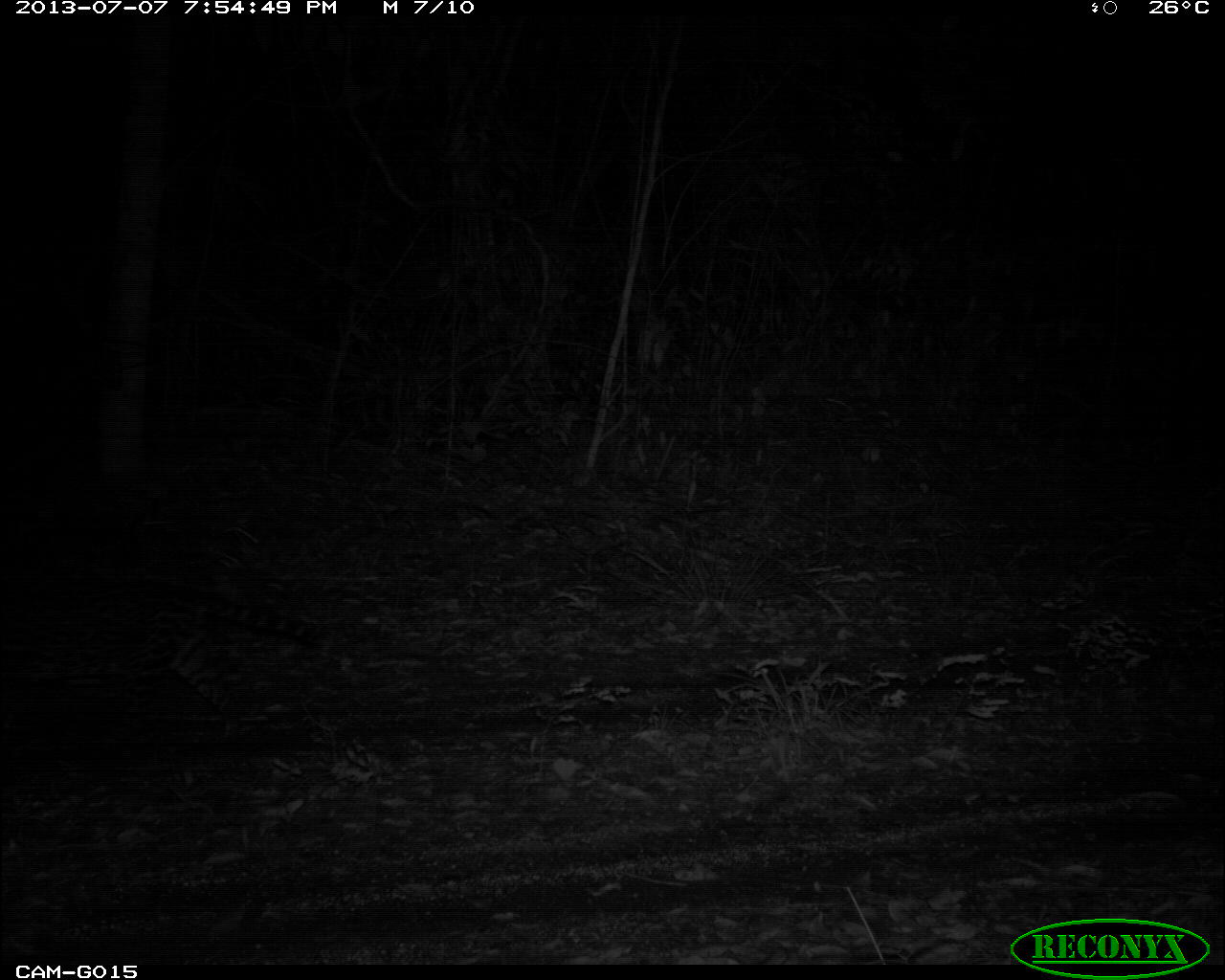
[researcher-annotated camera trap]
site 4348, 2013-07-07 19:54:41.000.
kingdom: Animalia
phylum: Chordata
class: Mammalia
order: Carnivora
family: Felidae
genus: Leopardus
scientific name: Leopardus pardalis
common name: ocelot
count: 1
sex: female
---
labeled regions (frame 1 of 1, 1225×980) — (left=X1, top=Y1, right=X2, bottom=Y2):
leopardus pardalis: (left=0, top=582, right=326, bottom=756)